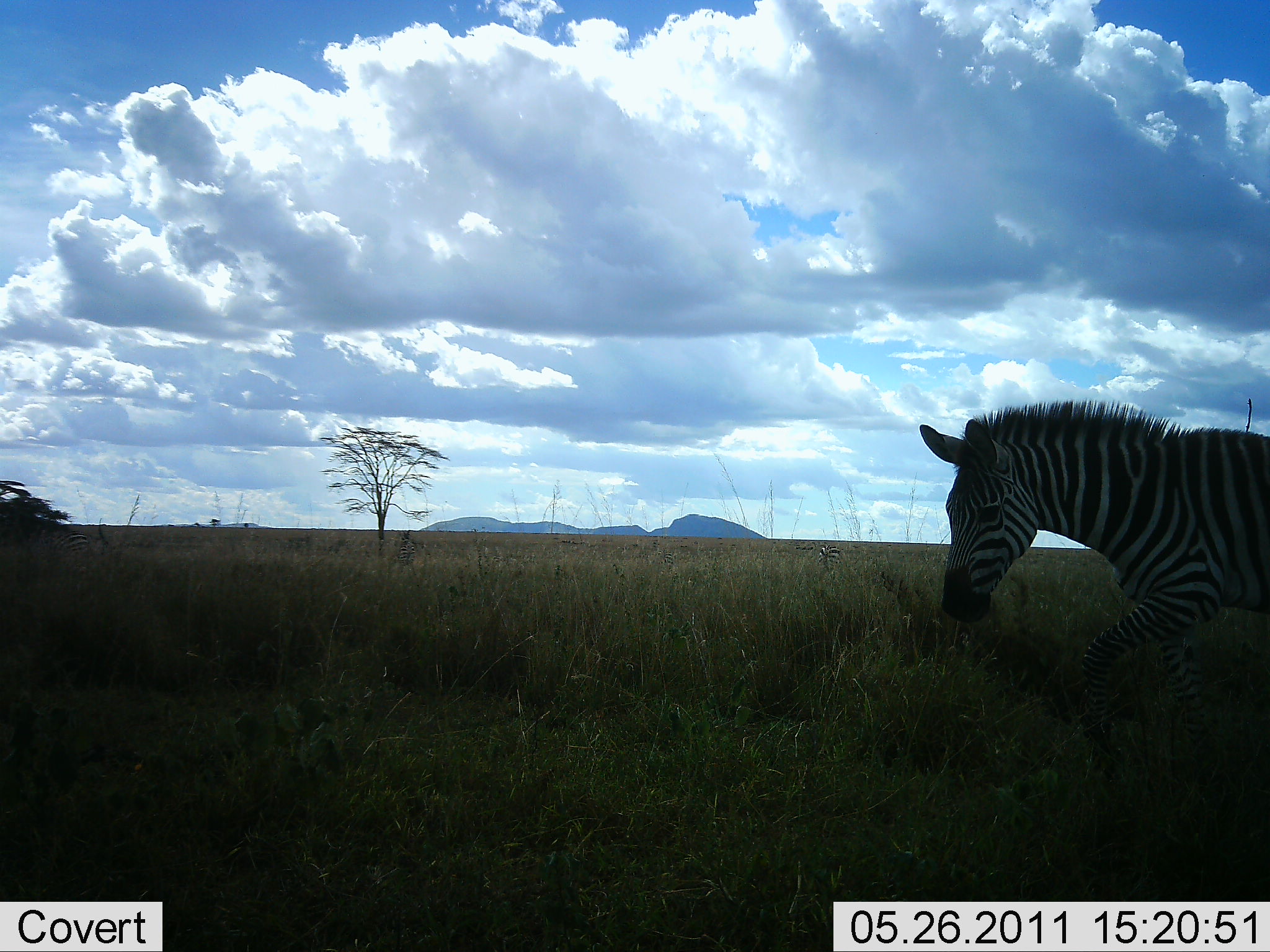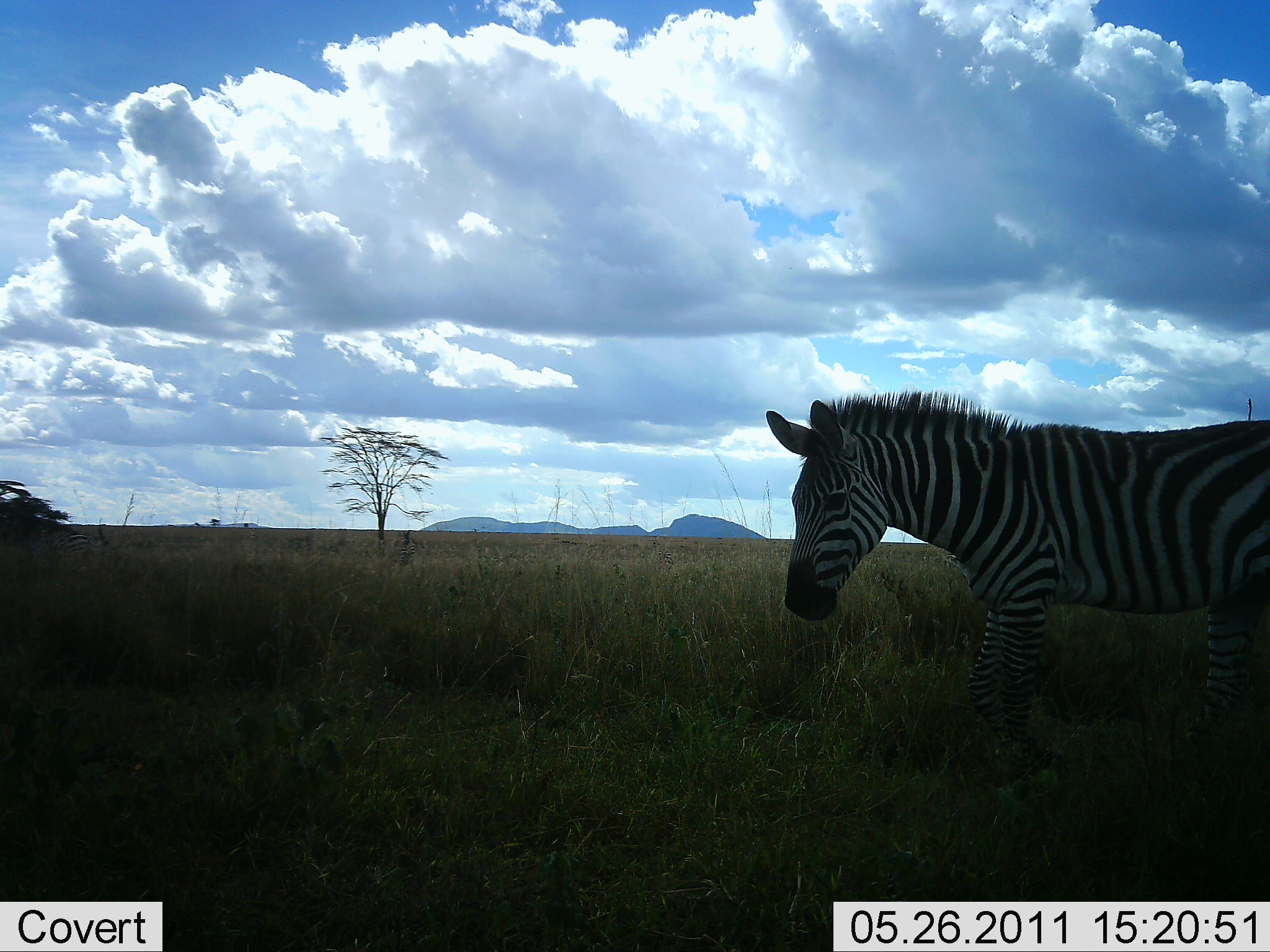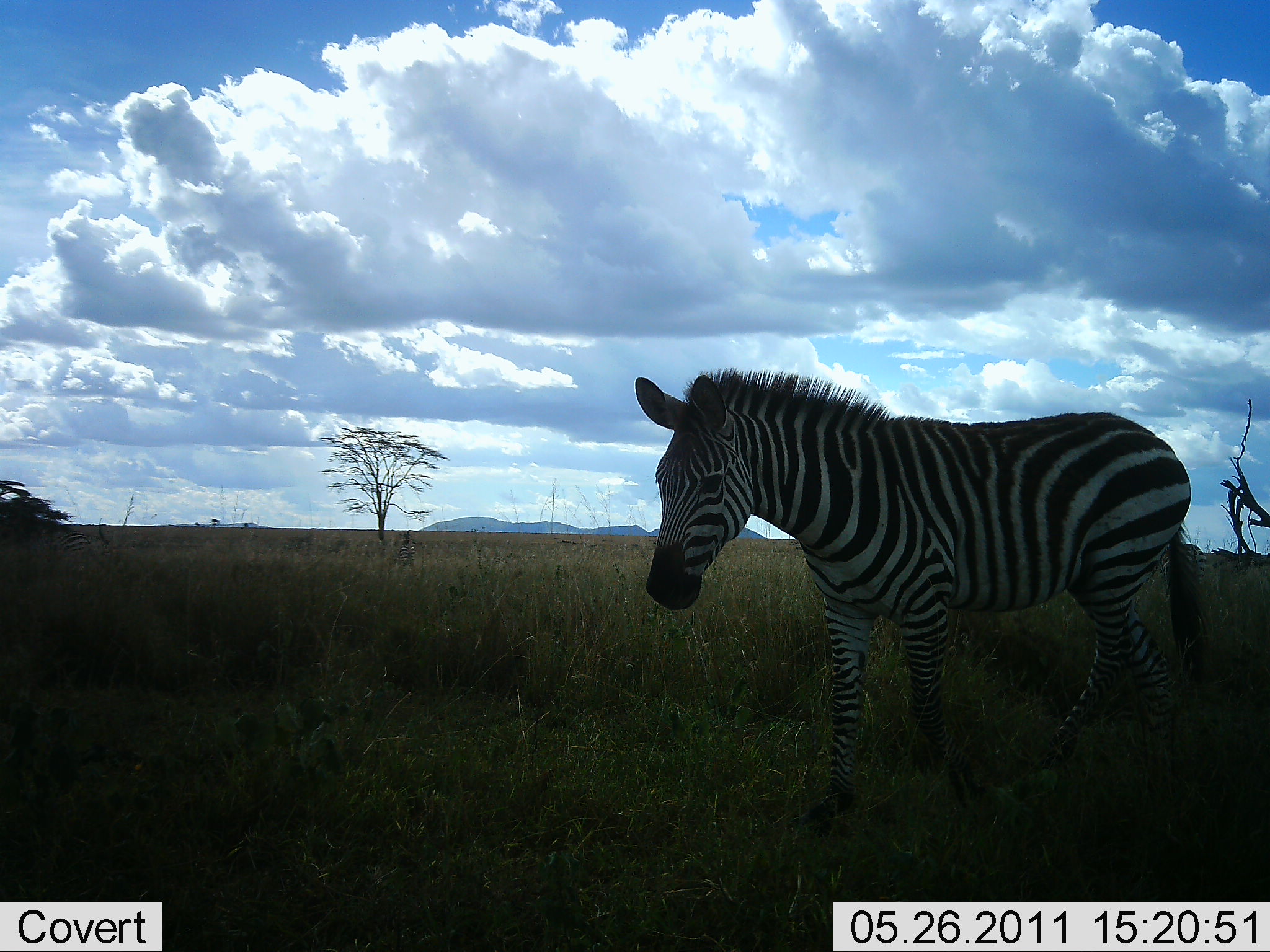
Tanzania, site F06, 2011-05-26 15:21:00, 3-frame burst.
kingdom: Animalia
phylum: Chordata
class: Mammalia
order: Perissodactyla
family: Equidae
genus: Equus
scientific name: Equus quagga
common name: plains zebra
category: zebra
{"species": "zebra (plains zebra) (Equus quagga)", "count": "1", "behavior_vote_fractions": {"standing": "8%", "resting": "0%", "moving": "92%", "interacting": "0%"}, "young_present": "0%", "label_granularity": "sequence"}